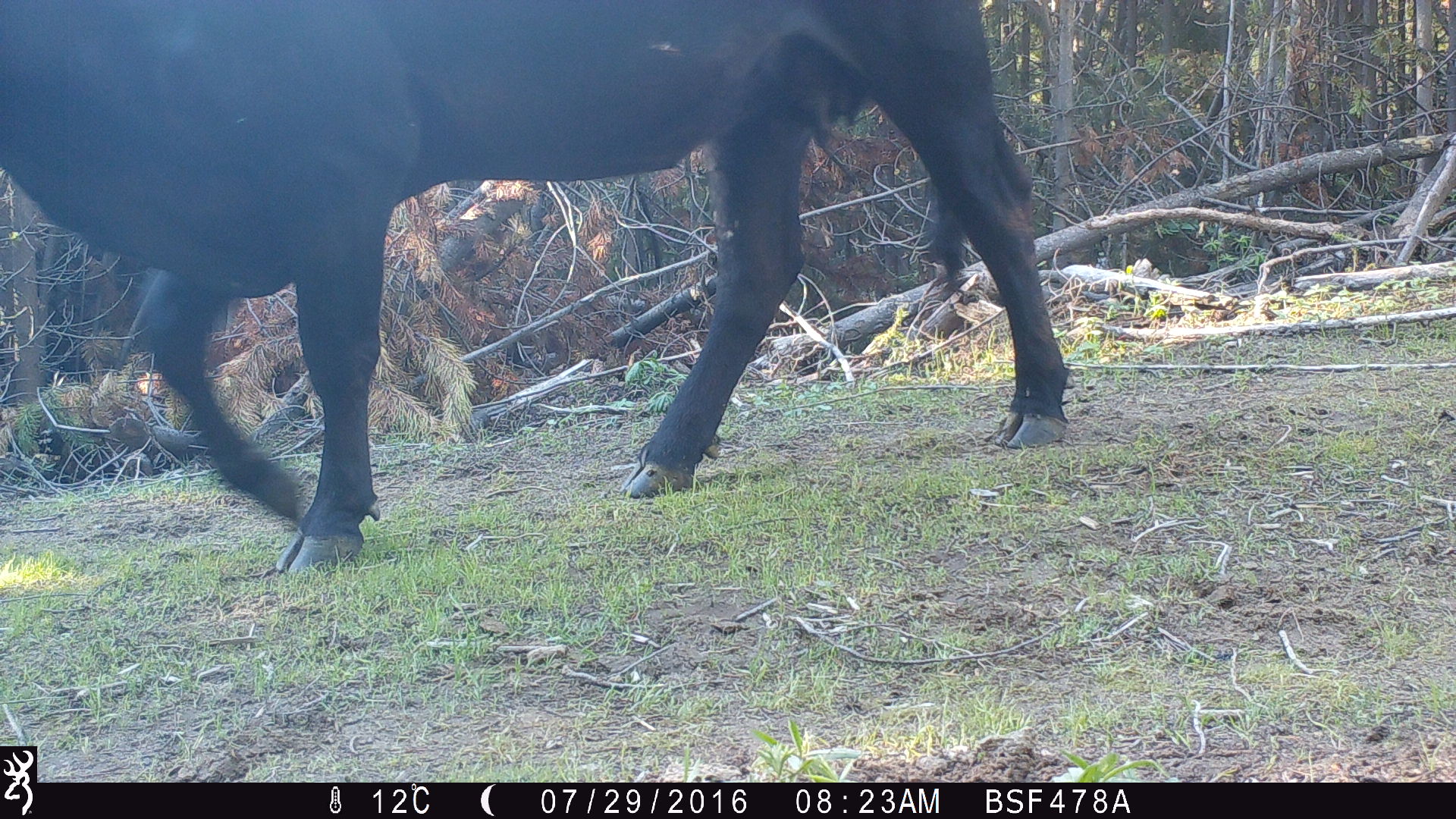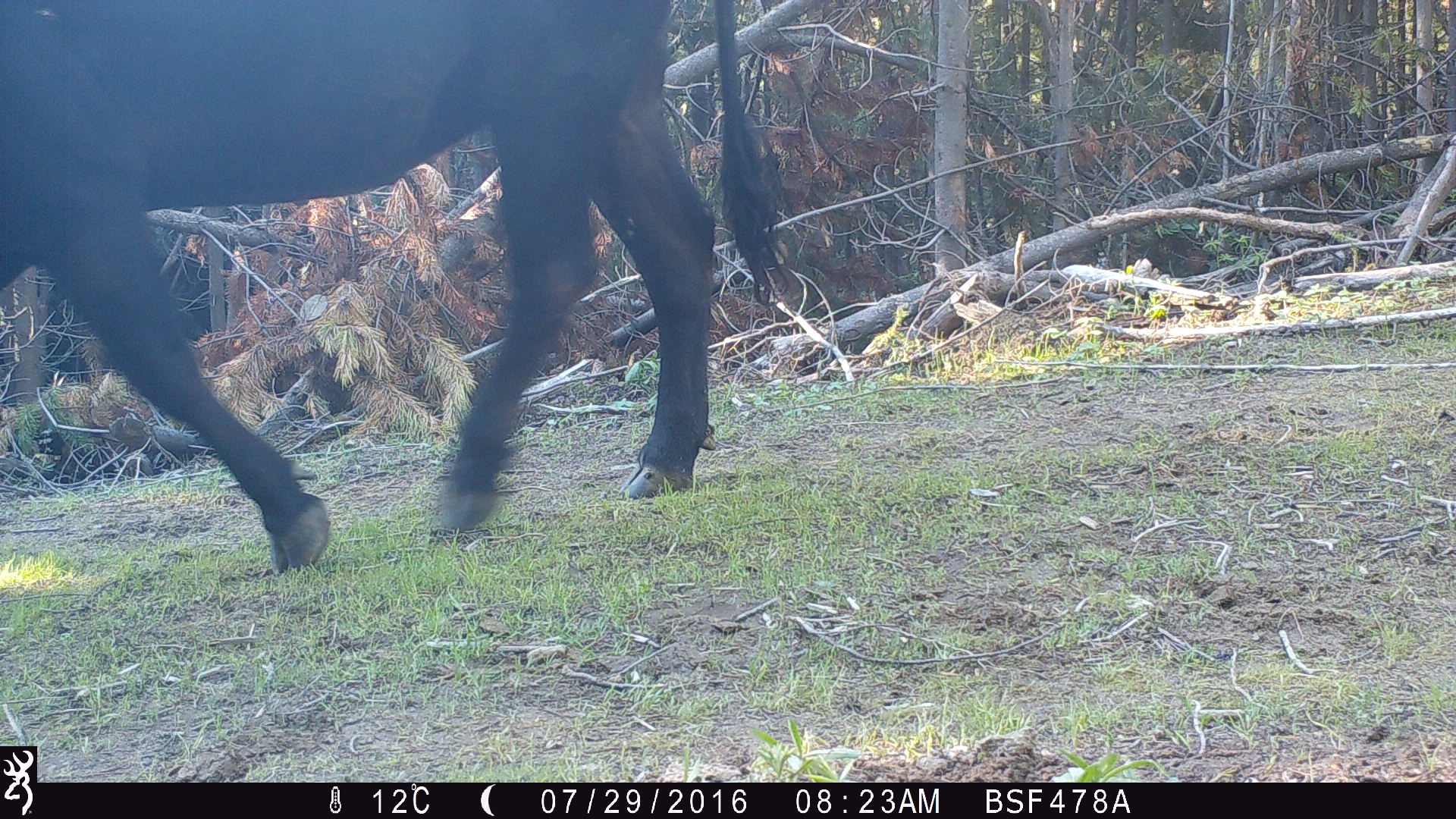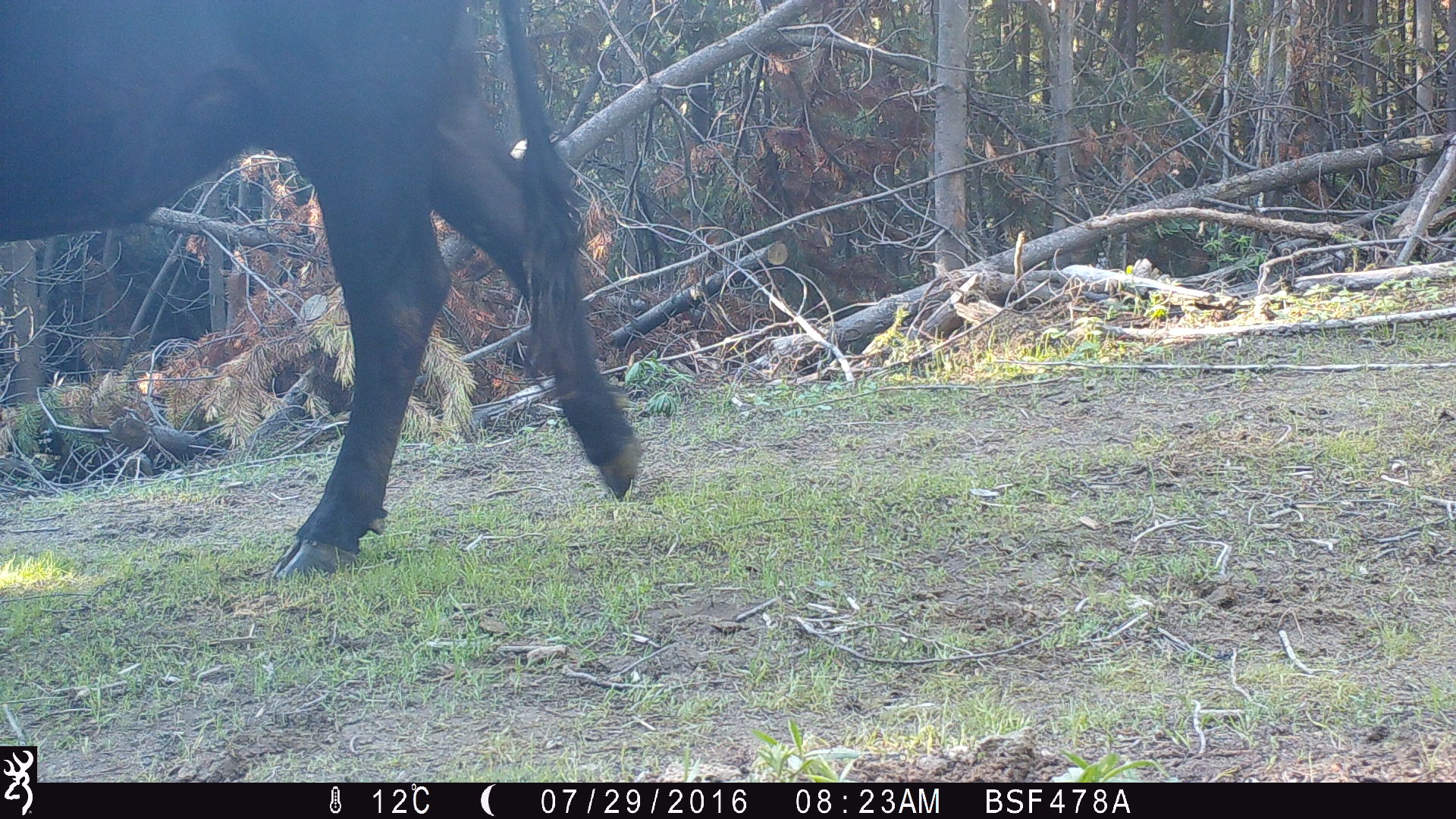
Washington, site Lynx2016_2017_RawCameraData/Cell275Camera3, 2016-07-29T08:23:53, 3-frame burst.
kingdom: Animalia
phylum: Chordata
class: Mammalia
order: Artiodactyla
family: Bovidae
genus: Bos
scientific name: Bos taurus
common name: domestic cattle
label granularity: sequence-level